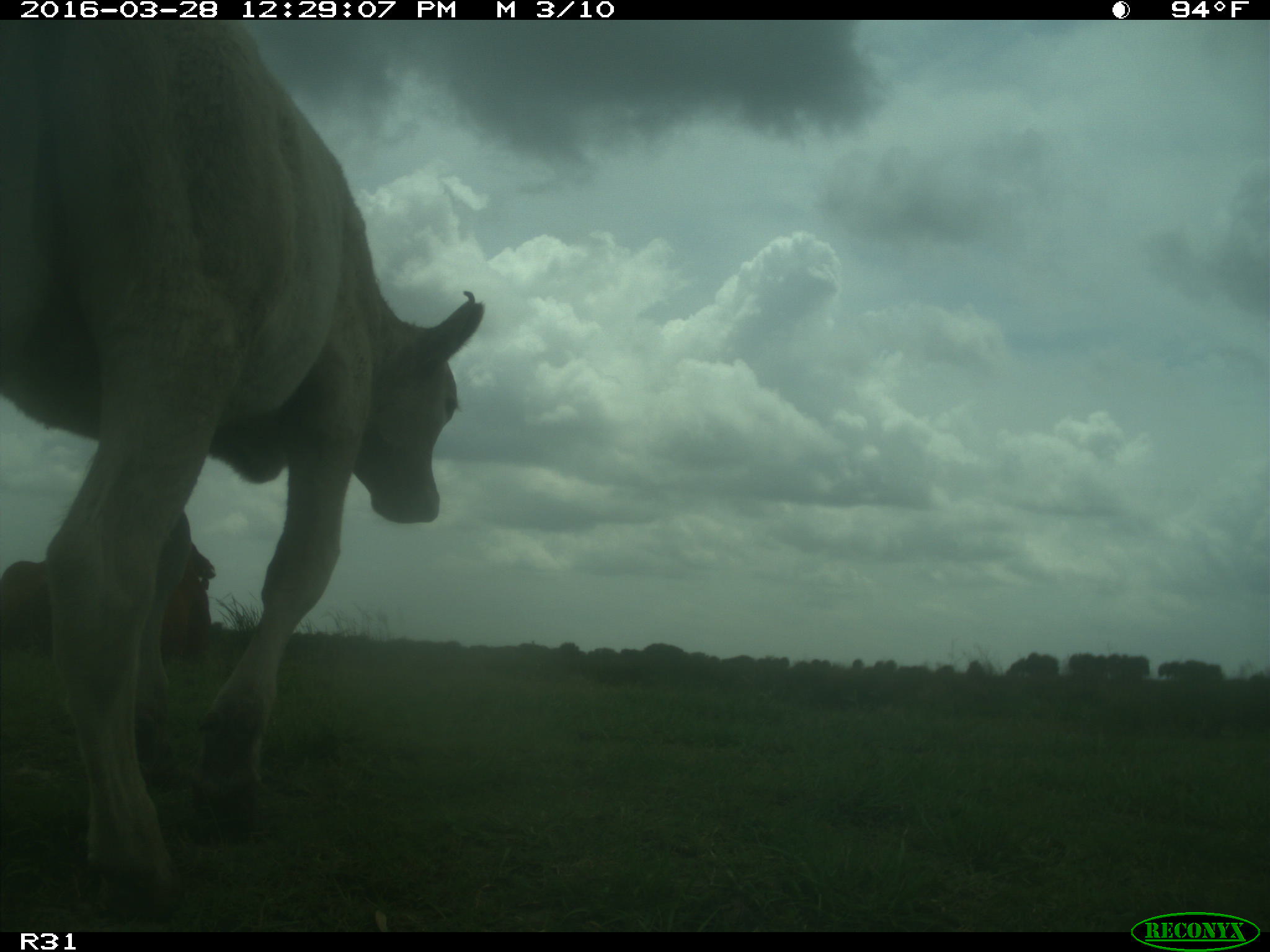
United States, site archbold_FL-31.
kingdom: Animalia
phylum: Chordata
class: Mammalia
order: Artiodactyla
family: Bovidae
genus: Bos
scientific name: Bos taurus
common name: domestic cow